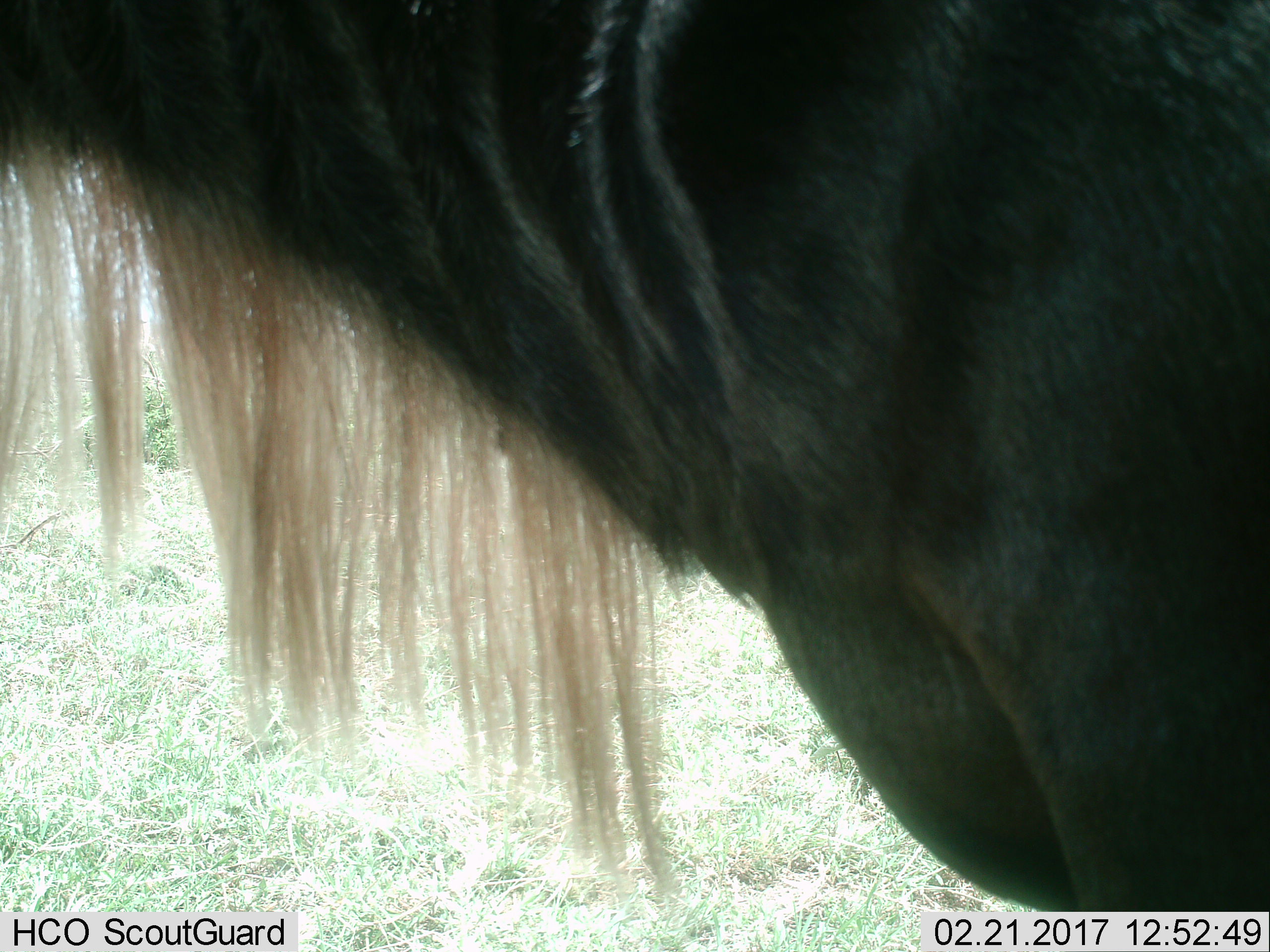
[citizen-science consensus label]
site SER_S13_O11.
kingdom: Animalia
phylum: Chordata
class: Mammalia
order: Artiodactyla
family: Bovidae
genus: Connochaetes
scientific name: Connochaetes taurinus taurinus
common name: blue wildebeest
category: wildebeestblue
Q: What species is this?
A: Wildebeestblue (blue wildebeest) (Connochaetes taurinus taurinus).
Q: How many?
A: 1.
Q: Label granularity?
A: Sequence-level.